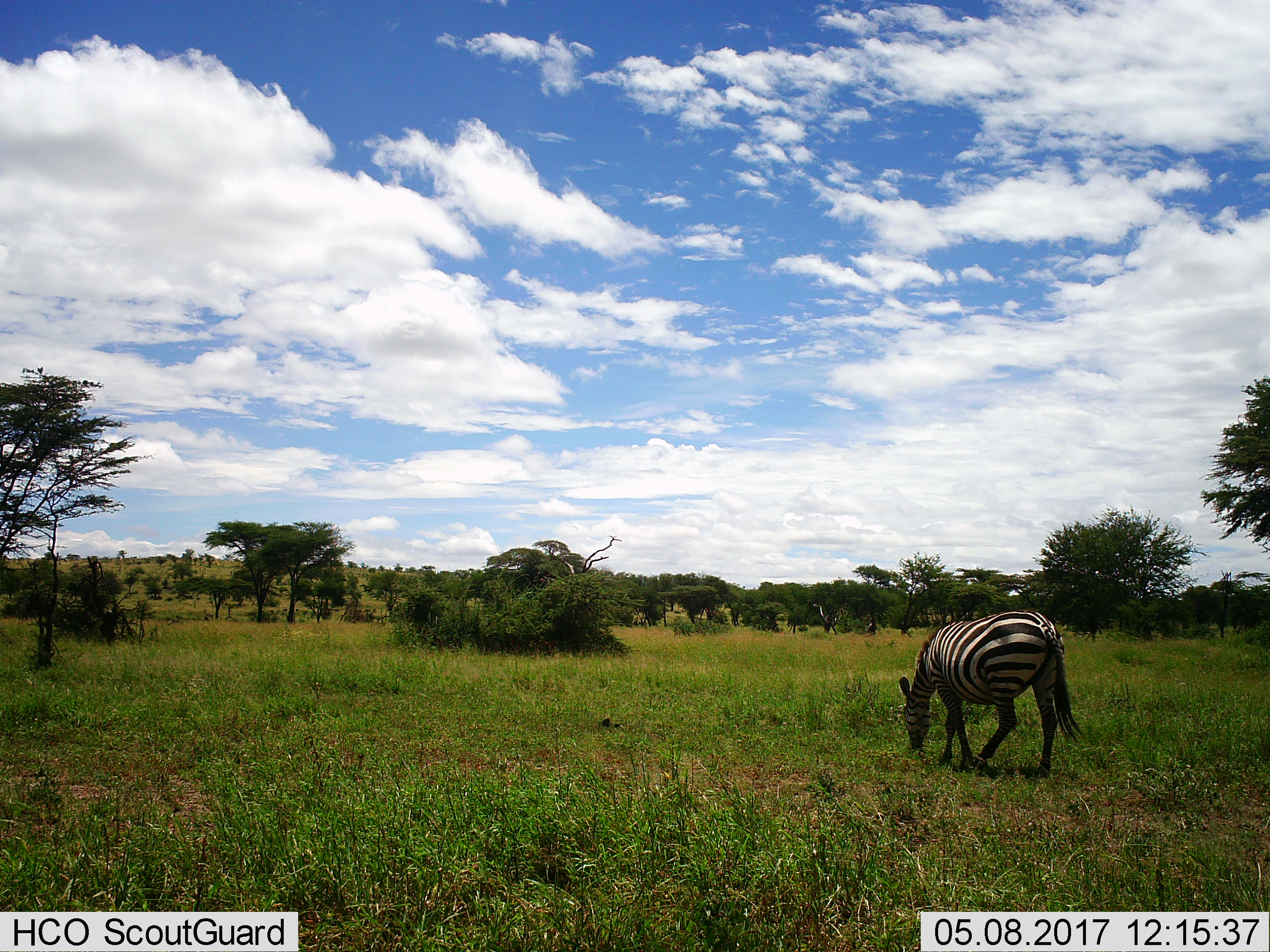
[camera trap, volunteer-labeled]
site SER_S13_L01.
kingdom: Animalia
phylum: Chordata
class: Mammalia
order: Perissodactyla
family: Equidae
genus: Equus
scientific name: Equus quagga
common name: plains zebra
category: zebraplains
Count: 1.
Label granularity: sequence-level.